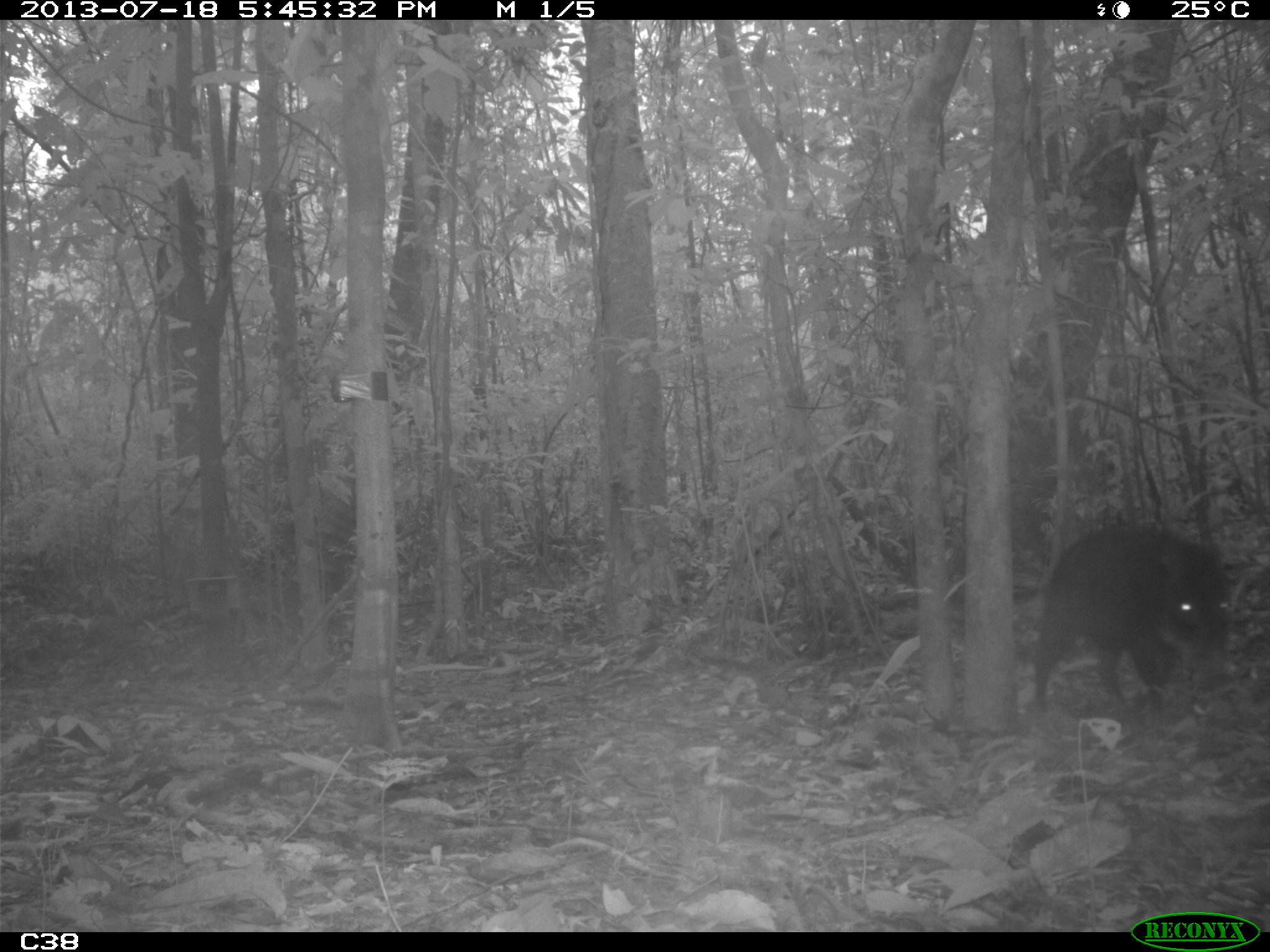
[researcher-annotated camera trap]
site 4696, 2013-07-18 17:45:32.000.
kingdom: Animalia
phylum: Chordata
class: Mammalia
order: Artiodactyla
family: Tayassuidae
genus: Tayassu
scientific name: Tayassu pecari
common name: white-lipped peccary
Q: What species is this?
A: Tayassu pecari (white-lipped peccary).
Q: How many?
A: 3.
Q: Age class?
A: Adult.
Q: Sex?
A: Male.